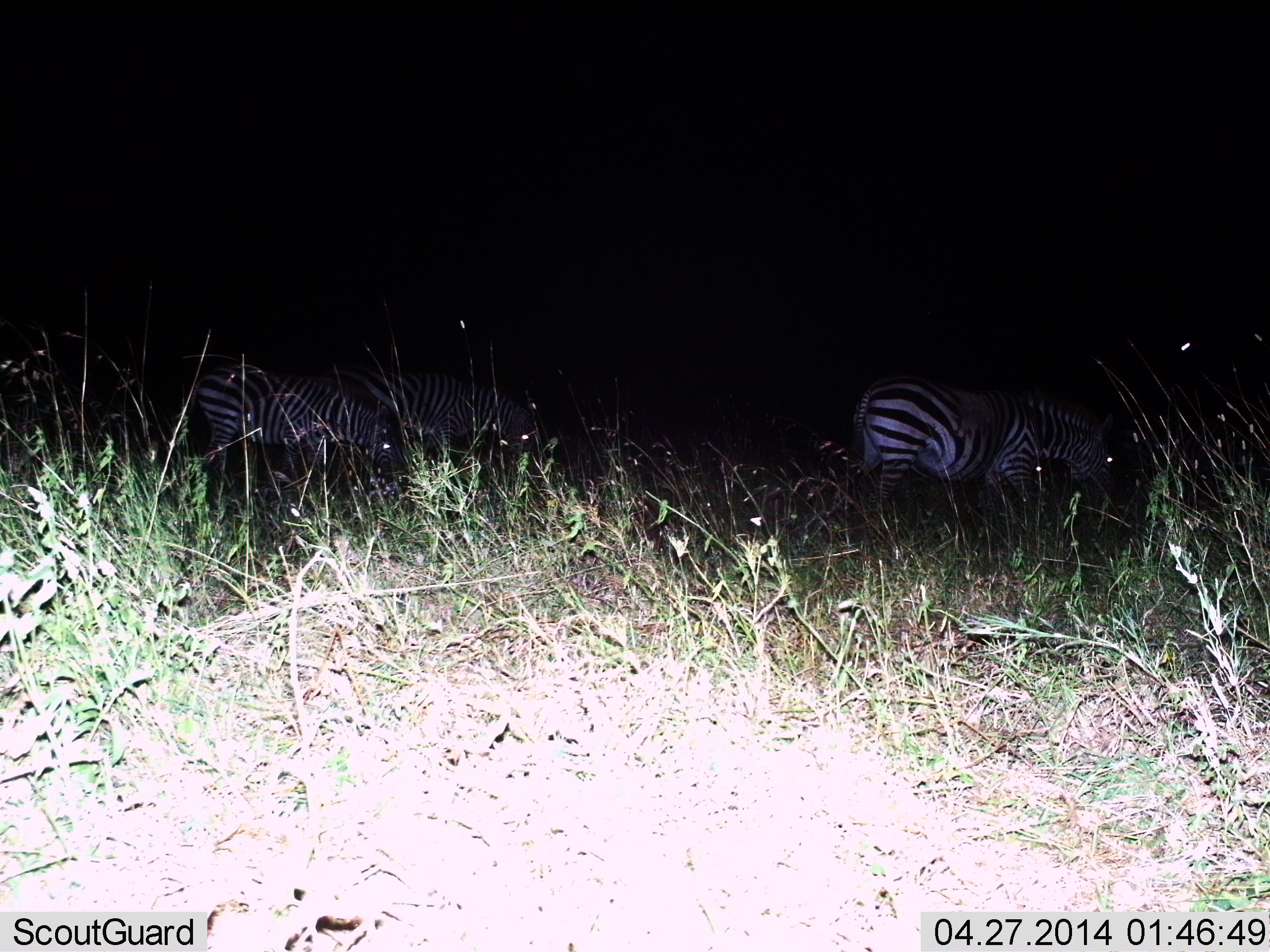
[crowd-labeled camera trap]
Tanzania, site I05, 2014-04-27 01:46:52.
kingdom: Animalia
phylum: Chordata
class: Mammalia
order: Perissodactyla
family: Equidae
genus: Equus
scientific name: Equus quagga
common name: plains zebra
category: zebra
Zebra (plains zebra) (Equus quagga), count 3. Behavior (volunteer vote fractions): standing 27%, resting 0%, moving 9%, interacting 0%. Young present (vote fraction): 0%. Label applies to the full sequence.